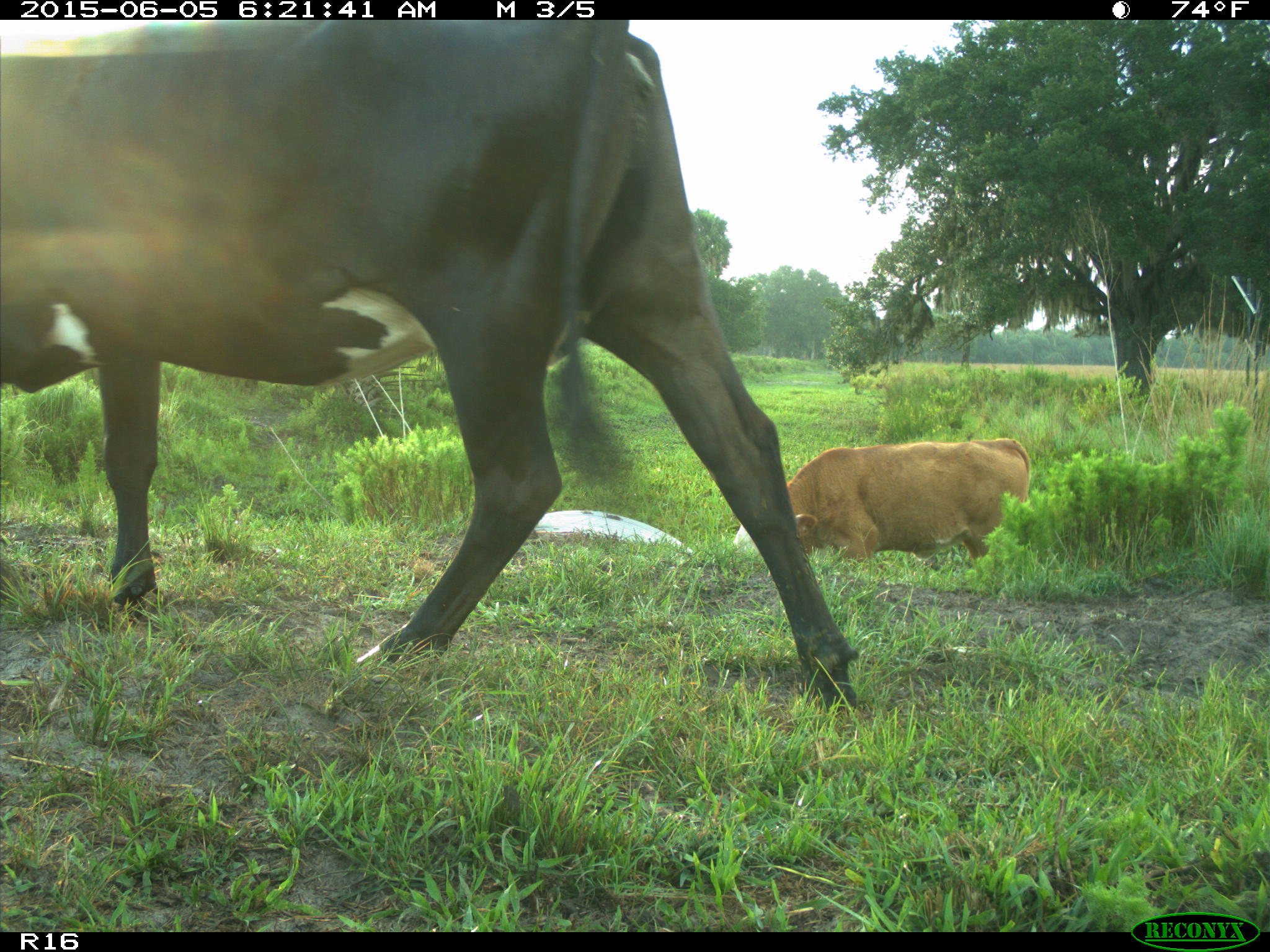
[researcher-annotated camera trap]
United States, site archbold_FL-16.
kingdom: Animalia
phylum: Chordata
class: Mammalia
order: Artiodactyla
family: Bovidae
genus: Bos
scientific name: Bos taurus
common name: domestic cow